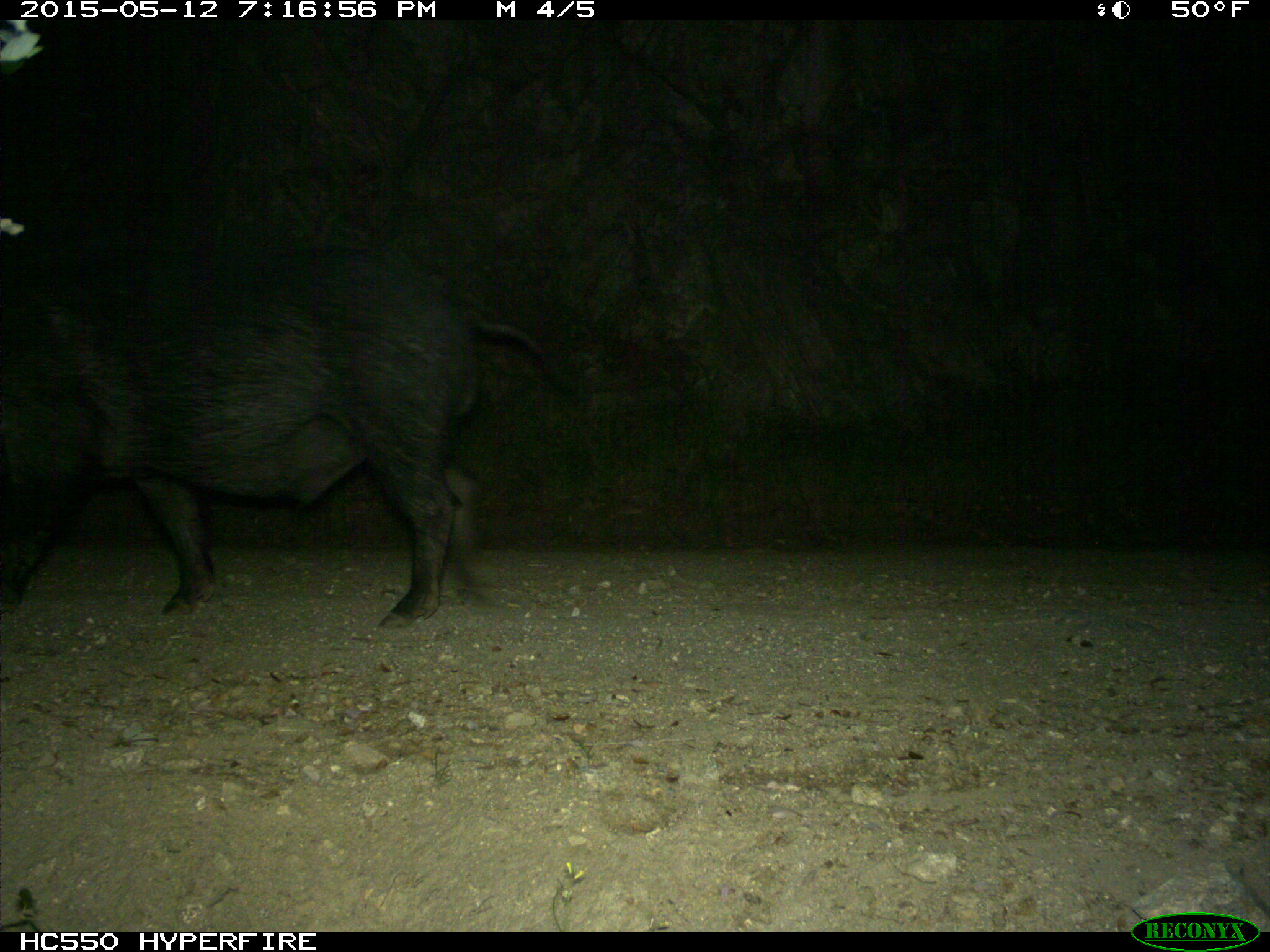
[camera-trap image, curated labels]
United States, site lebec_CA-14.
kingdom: Animalia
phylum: Chordata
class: Mammalia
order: Artiodactyla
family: Suidae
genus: Sus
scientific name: Sus scrofa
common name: wild boar